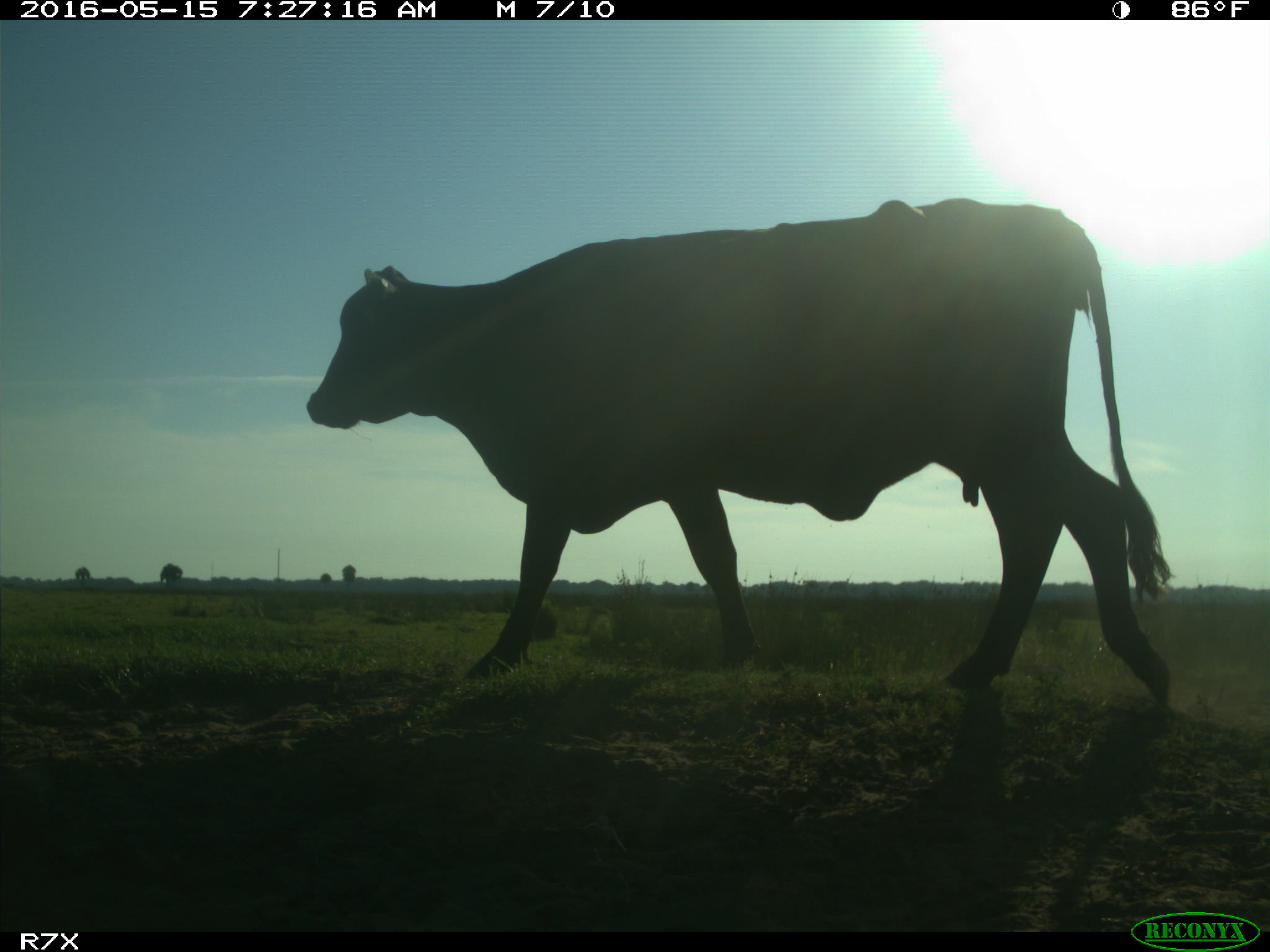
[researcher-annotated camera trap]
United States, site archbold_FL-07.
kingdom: Animalia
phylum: Chordata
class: Mammalia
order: Artiodactyla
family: Bovidae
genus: Bos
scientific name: Bos taurus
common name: domestic cow